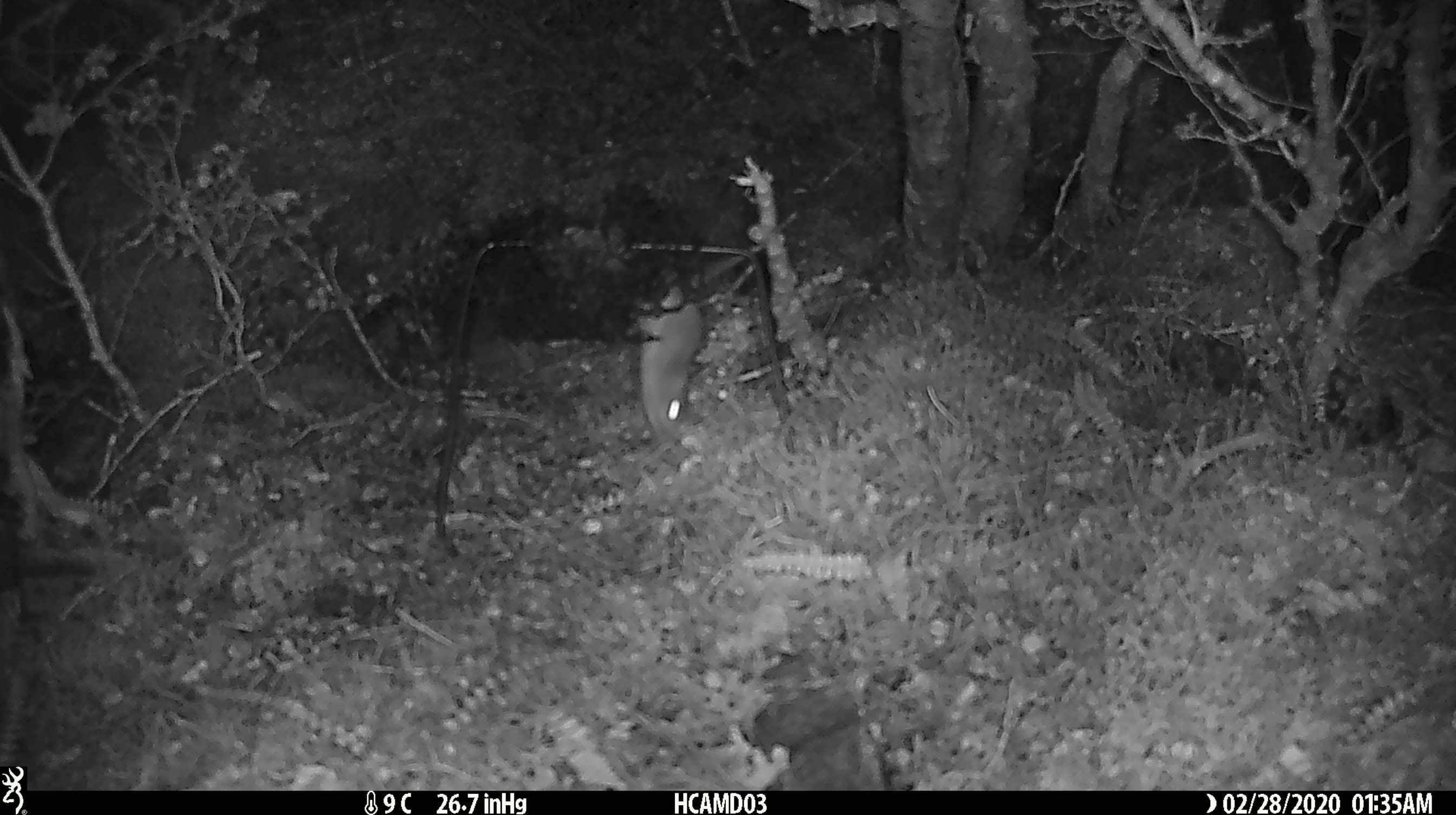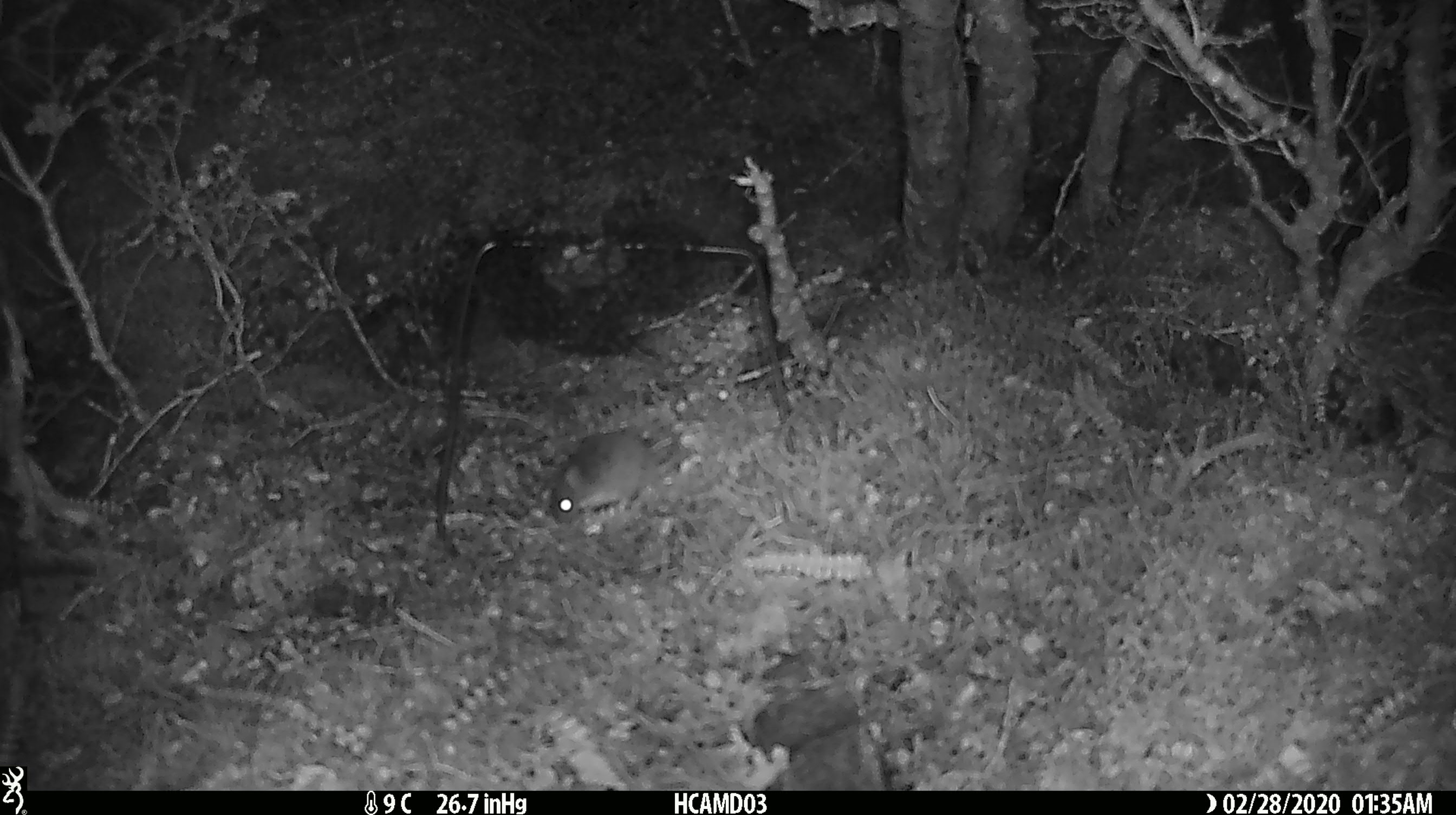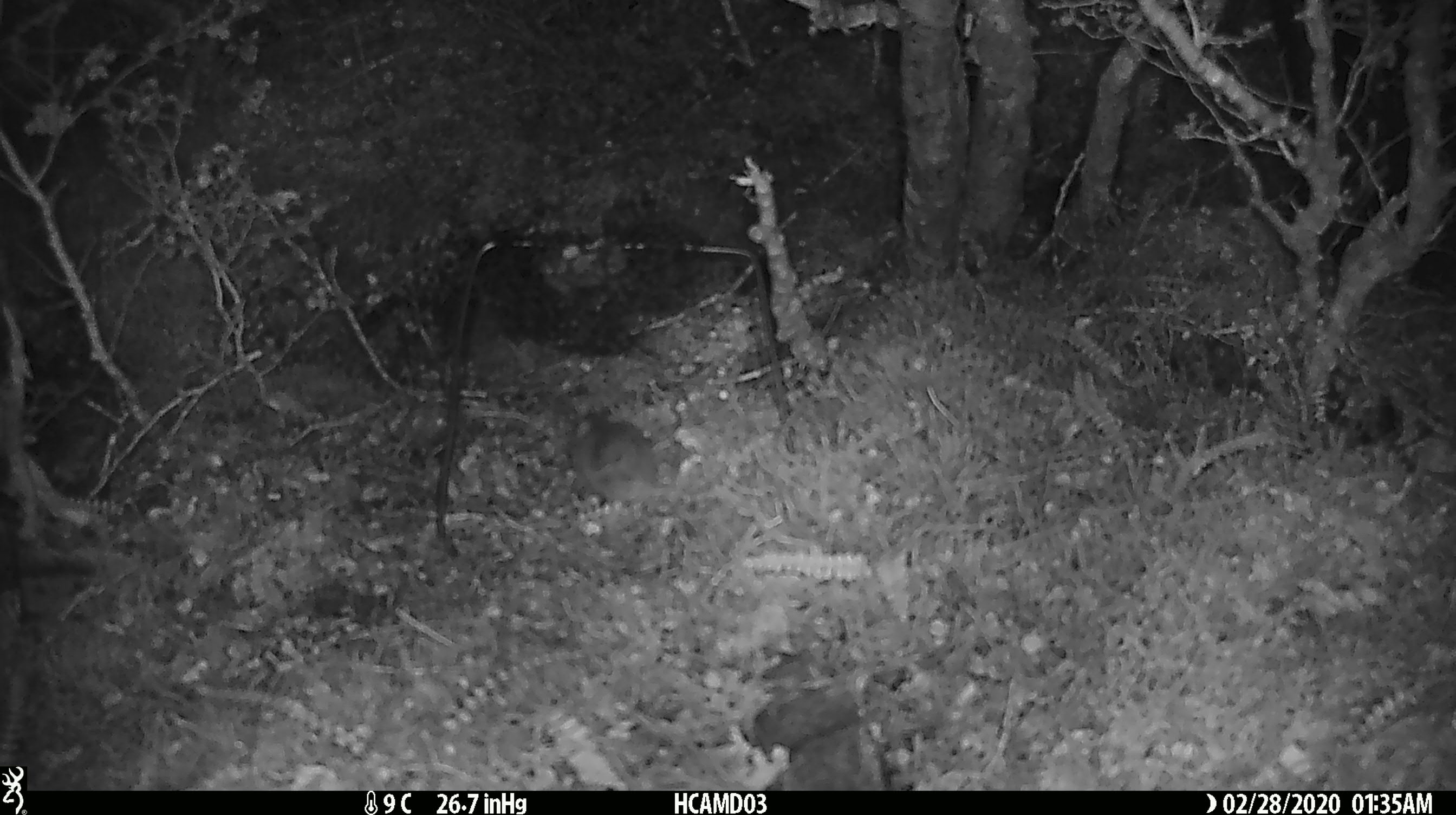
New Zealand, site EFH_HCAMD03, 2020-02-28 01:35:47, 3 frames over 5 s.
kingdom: Animalia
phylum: Chordata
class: Mammalia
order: Rodentia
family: Muridae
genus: Mus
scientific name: Mus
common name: mouse